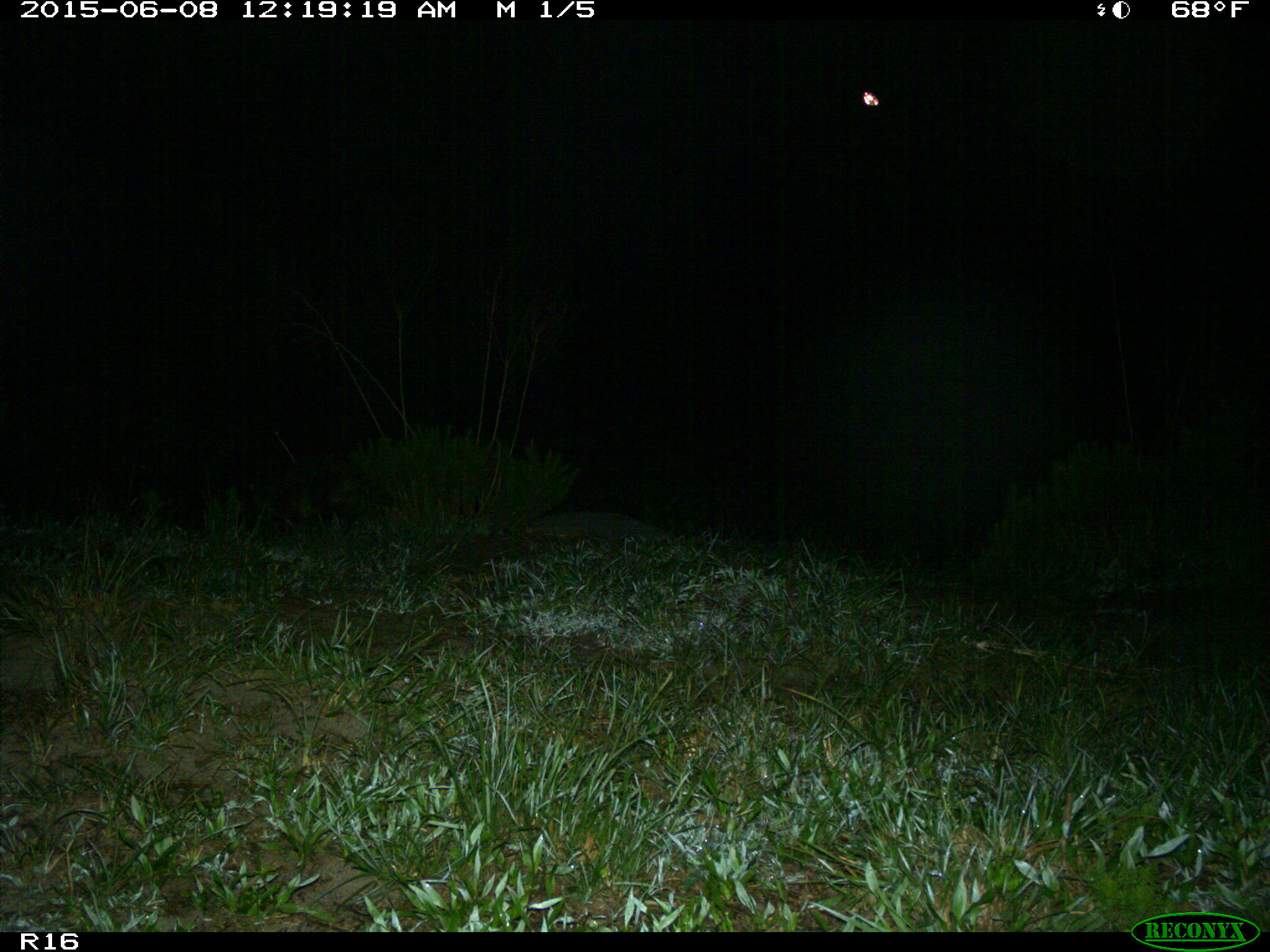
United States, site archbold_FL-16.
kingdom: Animalia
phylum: Chordata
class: Mammalia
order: Carnivora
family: Procyonidae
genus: Procyon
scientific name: Procyon lotor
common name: common raccoon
Procyon lotor (common raccoon).